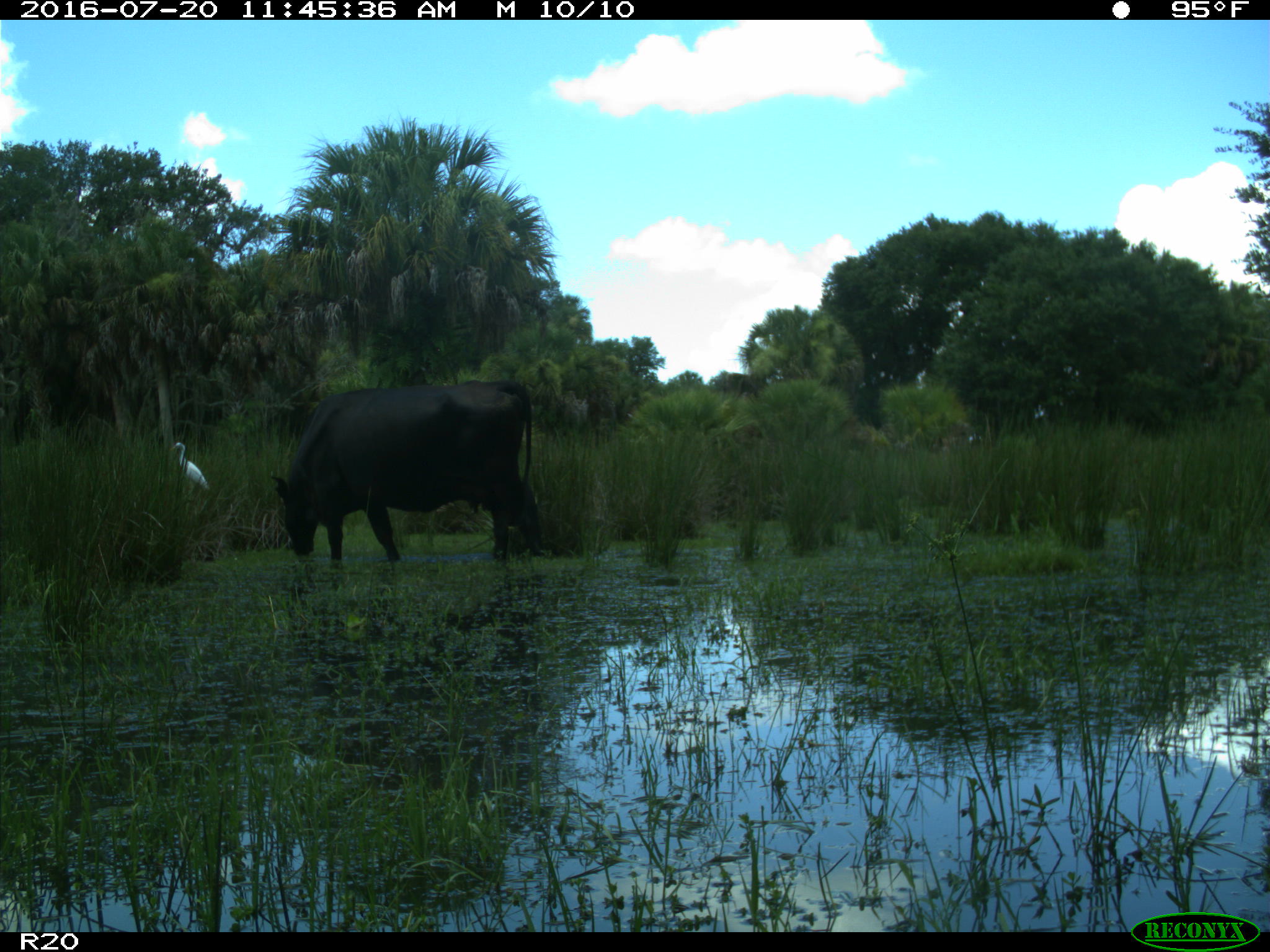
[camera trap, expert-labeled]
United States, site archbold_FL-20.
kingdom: Animalia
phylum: Chordata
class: Mammalia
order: Artiodactyla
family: Bovidae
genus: Bos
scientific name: Bos taurus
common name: domestic cow